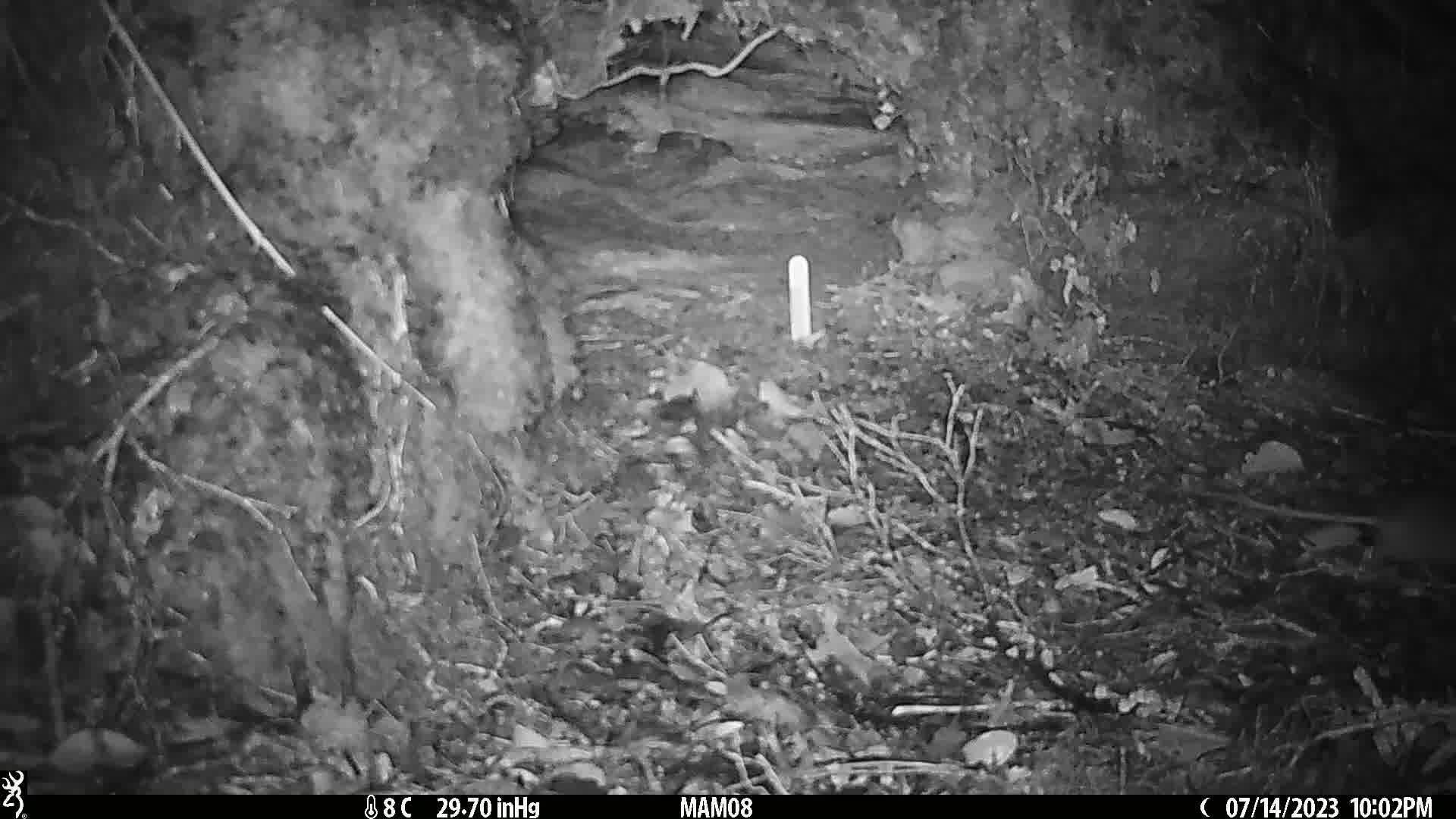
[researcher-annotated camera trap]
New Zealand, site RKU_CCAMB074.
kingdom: Animalia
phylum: Chordata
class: Mammalia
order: Rodentia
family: Muridae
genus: Rattus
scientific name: Rattus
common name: rat